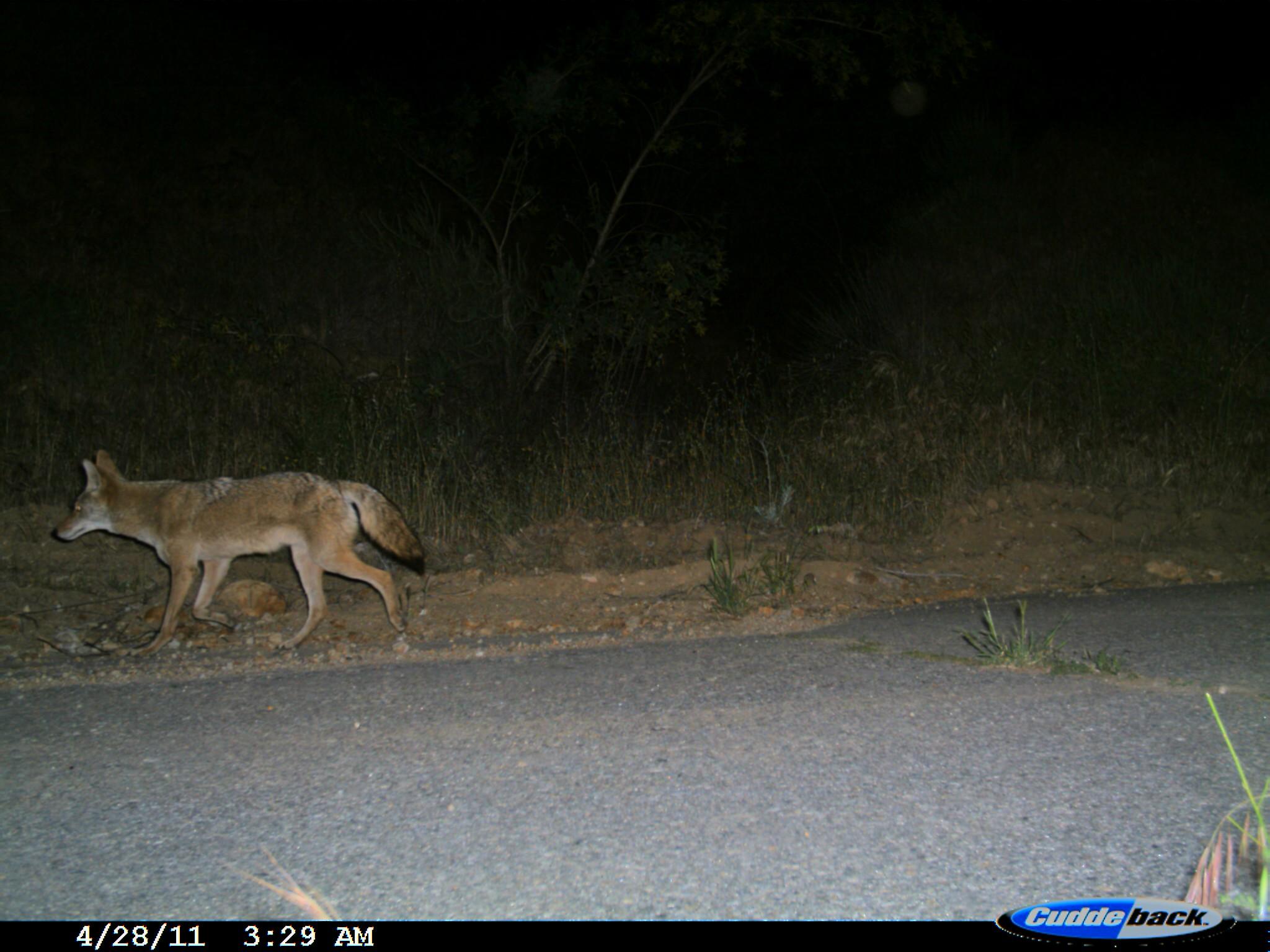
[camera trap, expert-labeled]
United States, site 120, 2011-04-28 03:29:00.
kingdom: Animalia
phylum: Chordata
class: Mammalia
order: Carnivora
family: Canidae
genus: Canis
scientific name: Canis latrans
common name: coyote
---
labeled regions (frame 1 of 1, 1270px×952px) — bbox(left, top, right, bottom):
coyote: bbox(54, 440, 441, 655)